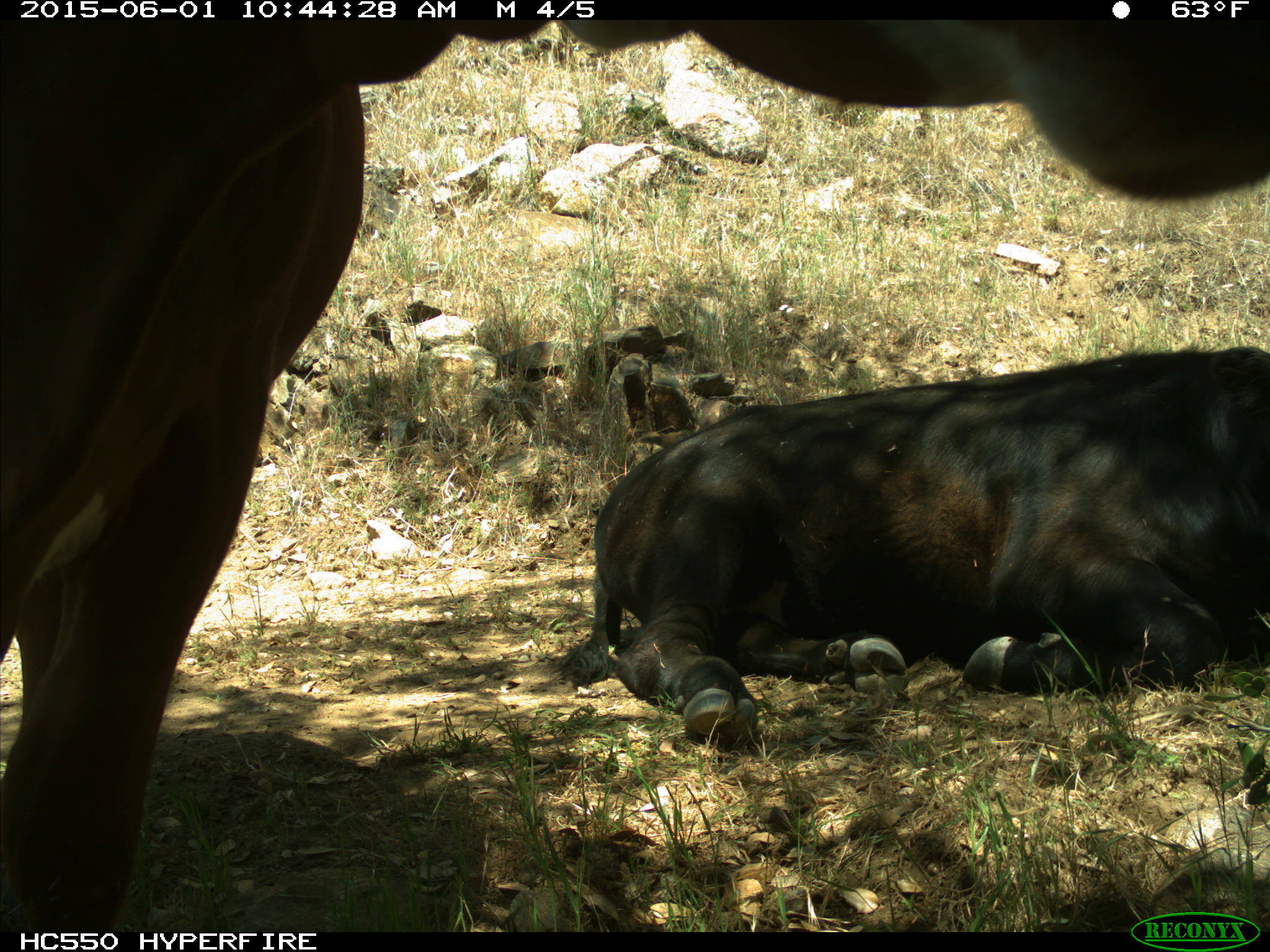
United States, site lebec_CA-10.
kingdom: Animalia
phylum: Chordata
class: Mammalia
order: Artiodactyla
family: Bovidae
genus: Bos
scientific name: Bos taurus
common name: domestic cow